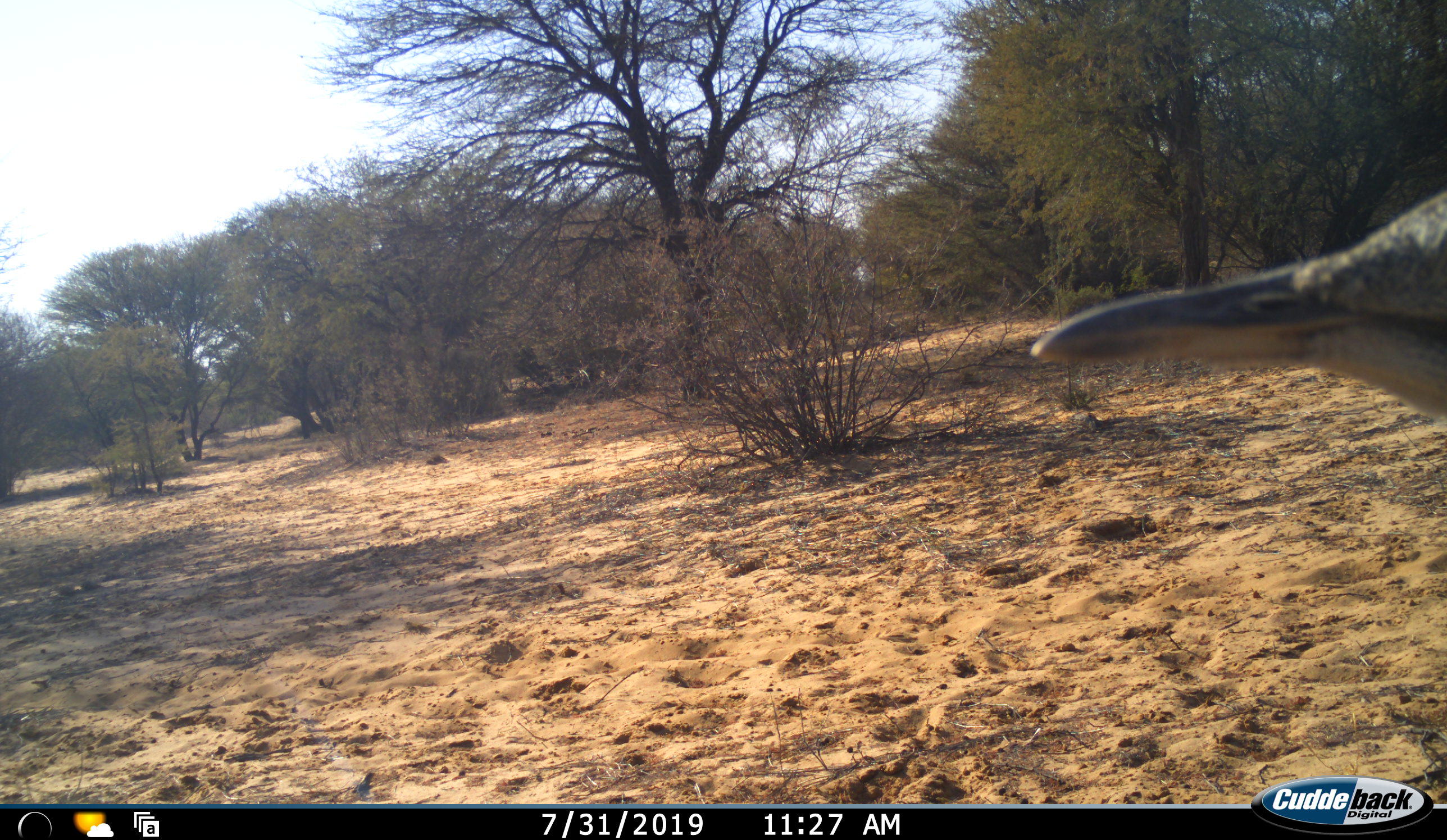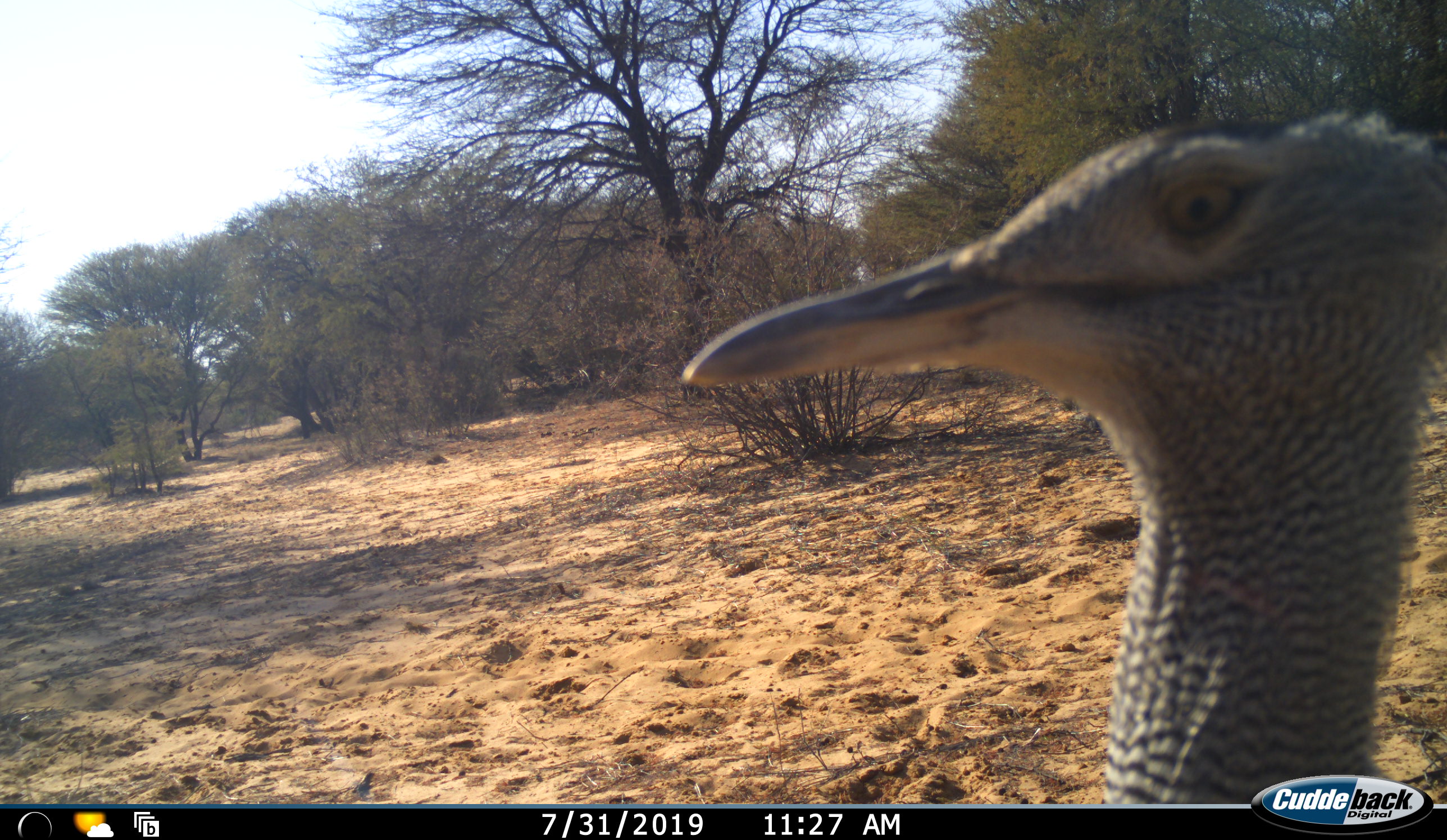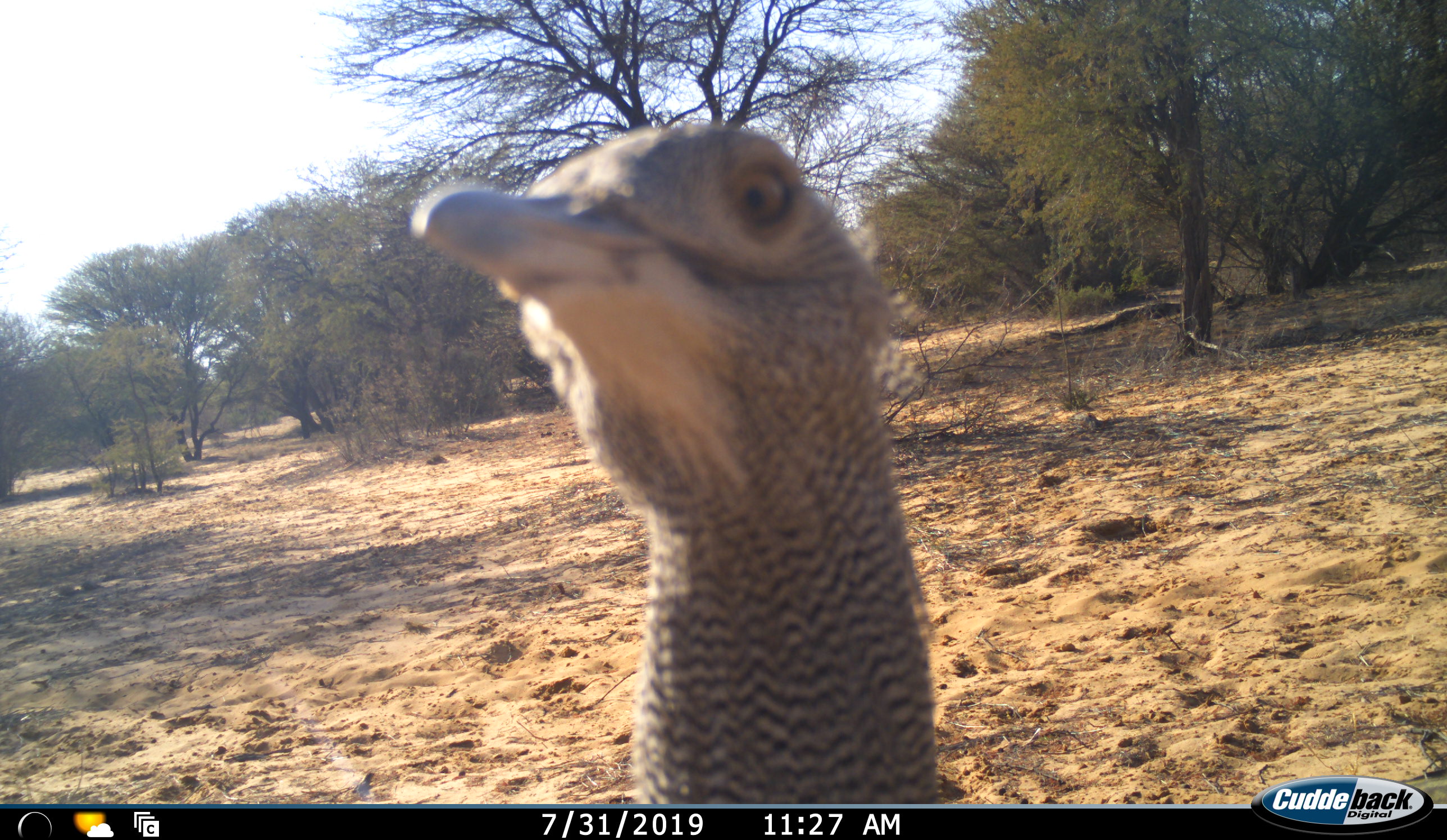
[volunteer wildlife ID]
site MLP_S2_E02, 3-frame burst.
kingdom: Animalia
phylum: Chordata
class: Aves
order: Otidiformes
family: Otididae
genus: Ardeotis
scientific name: Ardeotis kori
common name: kori bustard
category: bustardkori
Bustardkori (kori bustard) (Ardeotis kori), count 1. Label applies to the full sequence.